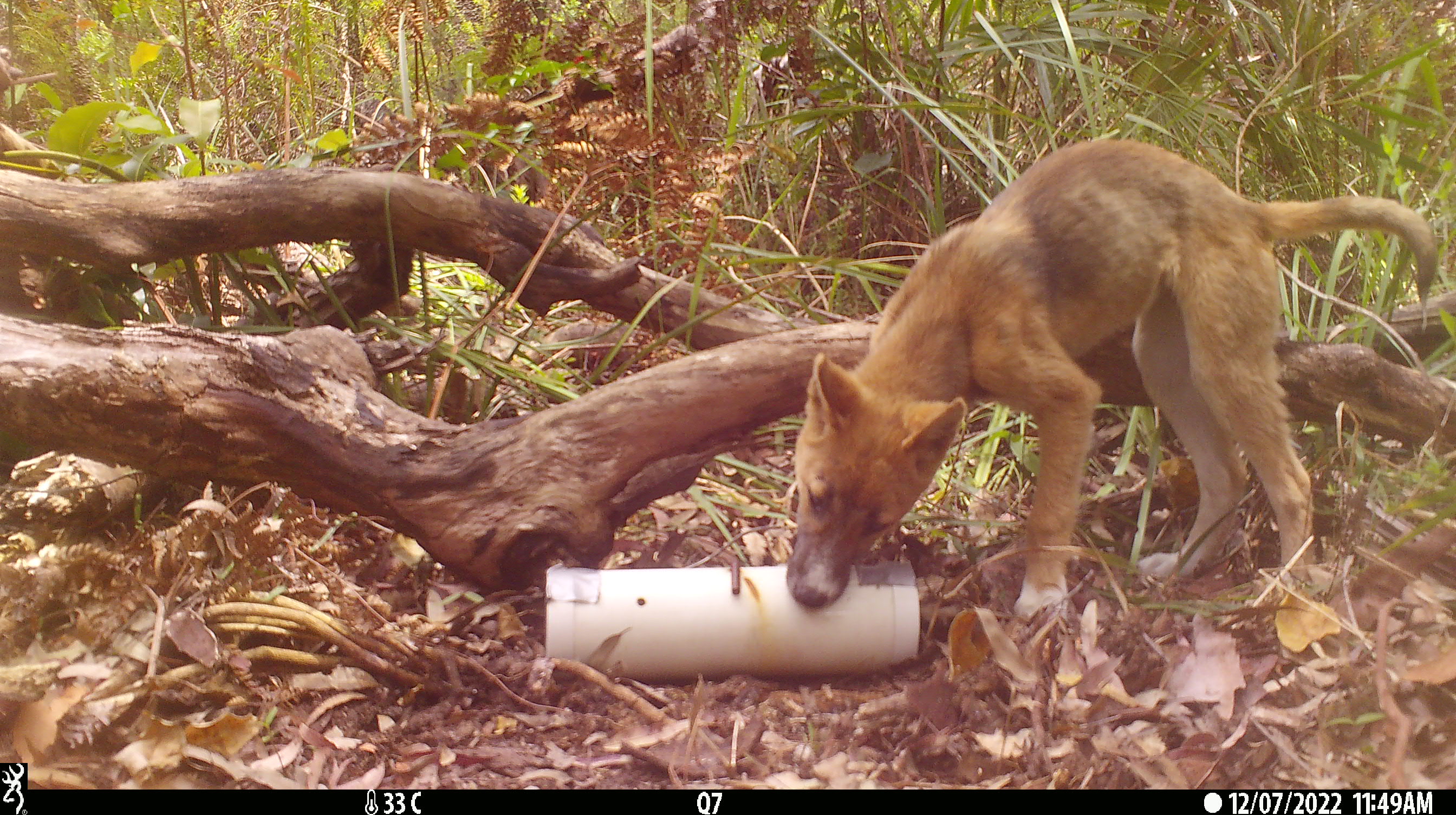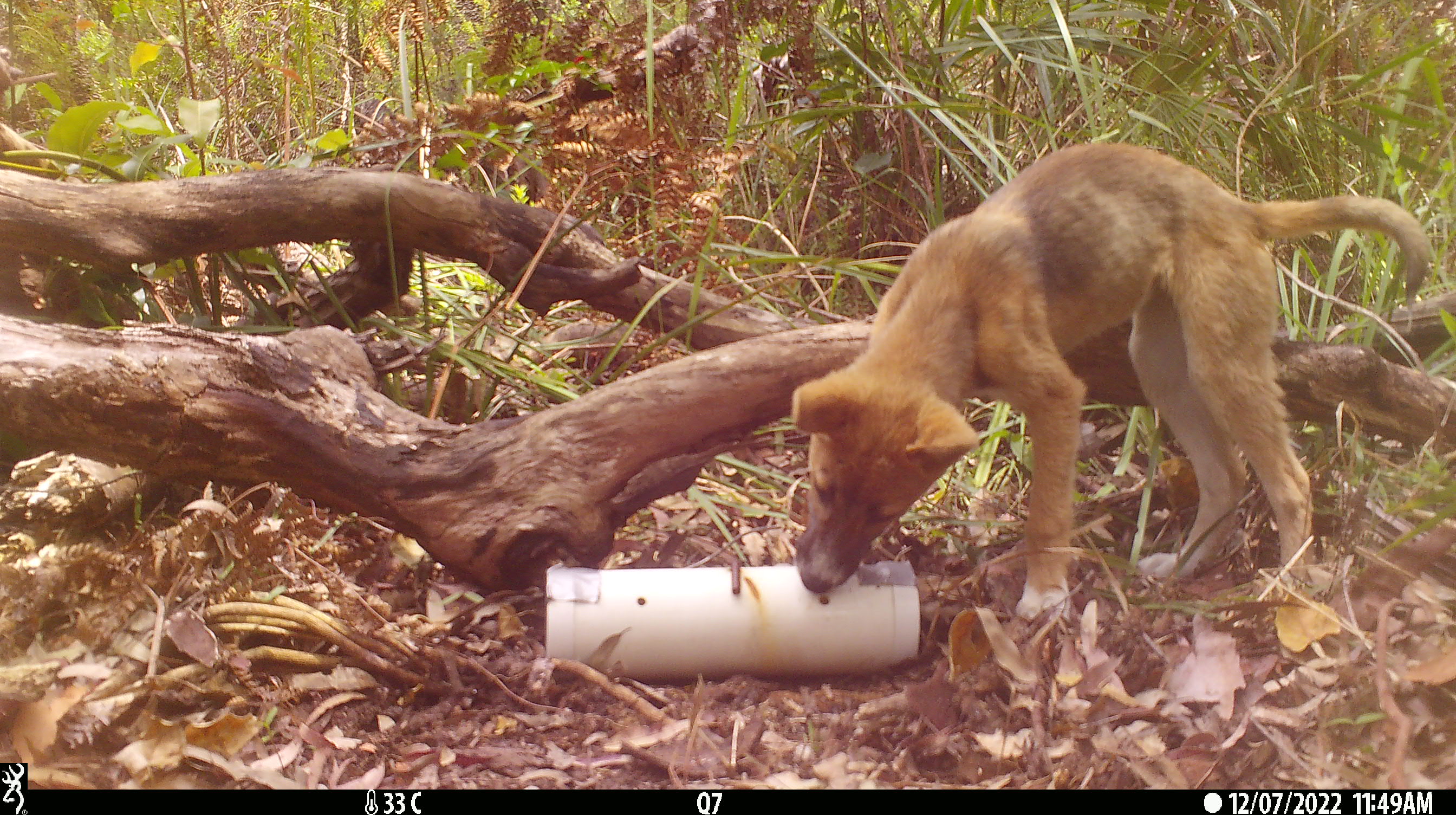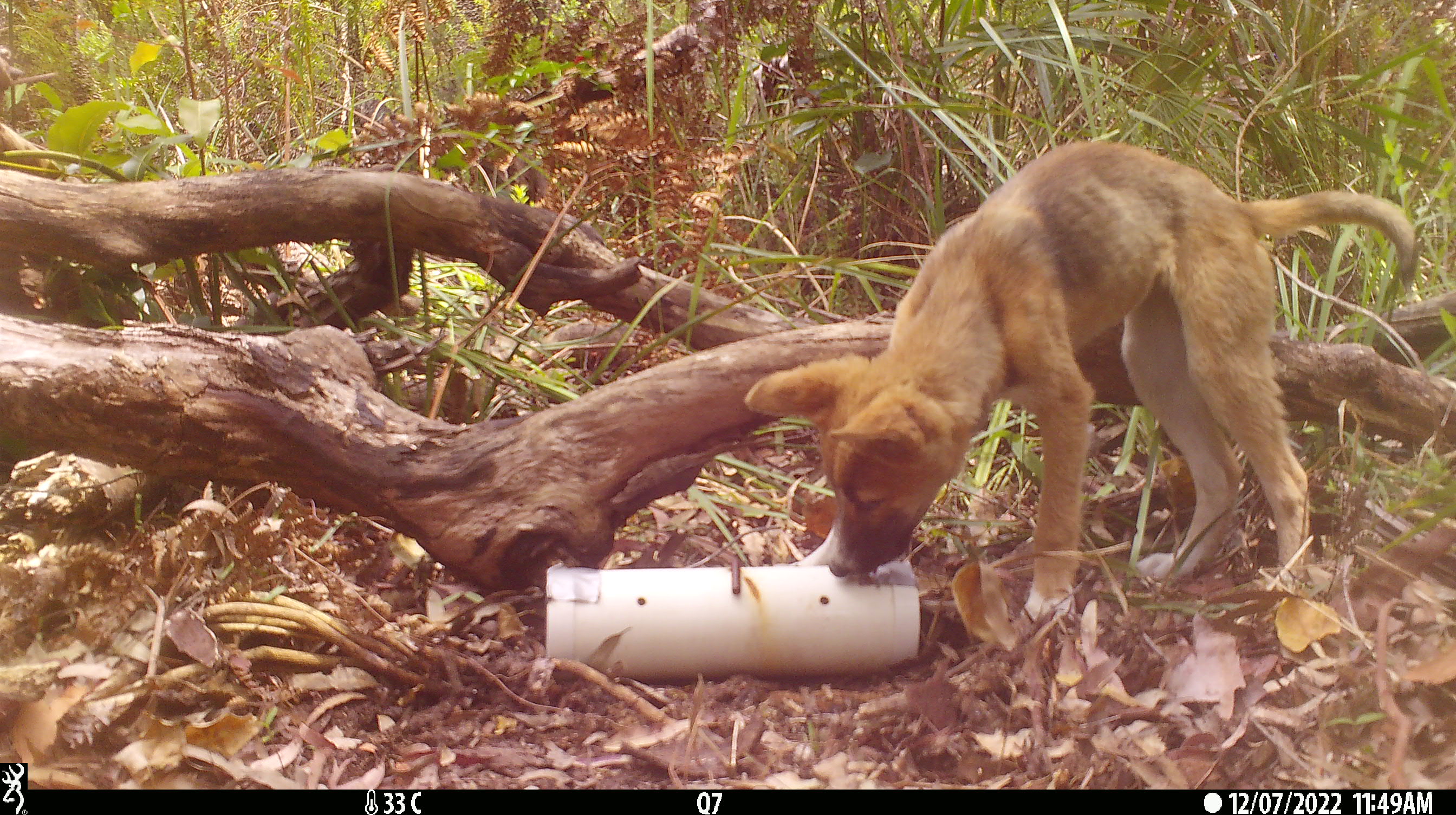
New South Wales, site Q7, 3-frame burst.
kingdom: Animalia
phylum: Chordata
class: Mammalia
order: Carnivora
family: Canidae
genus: Canis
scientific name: Canis familiaris dingo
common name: dingo